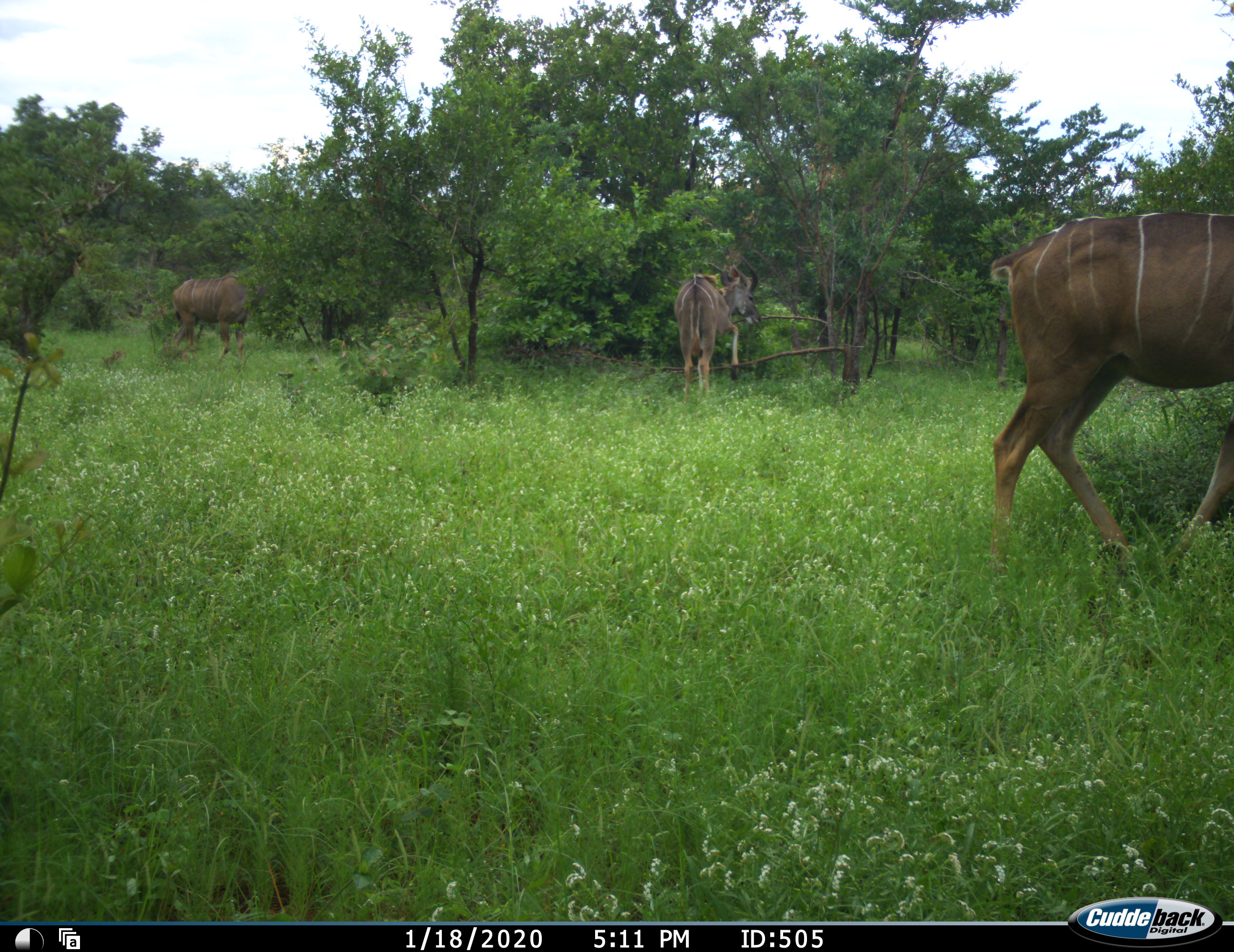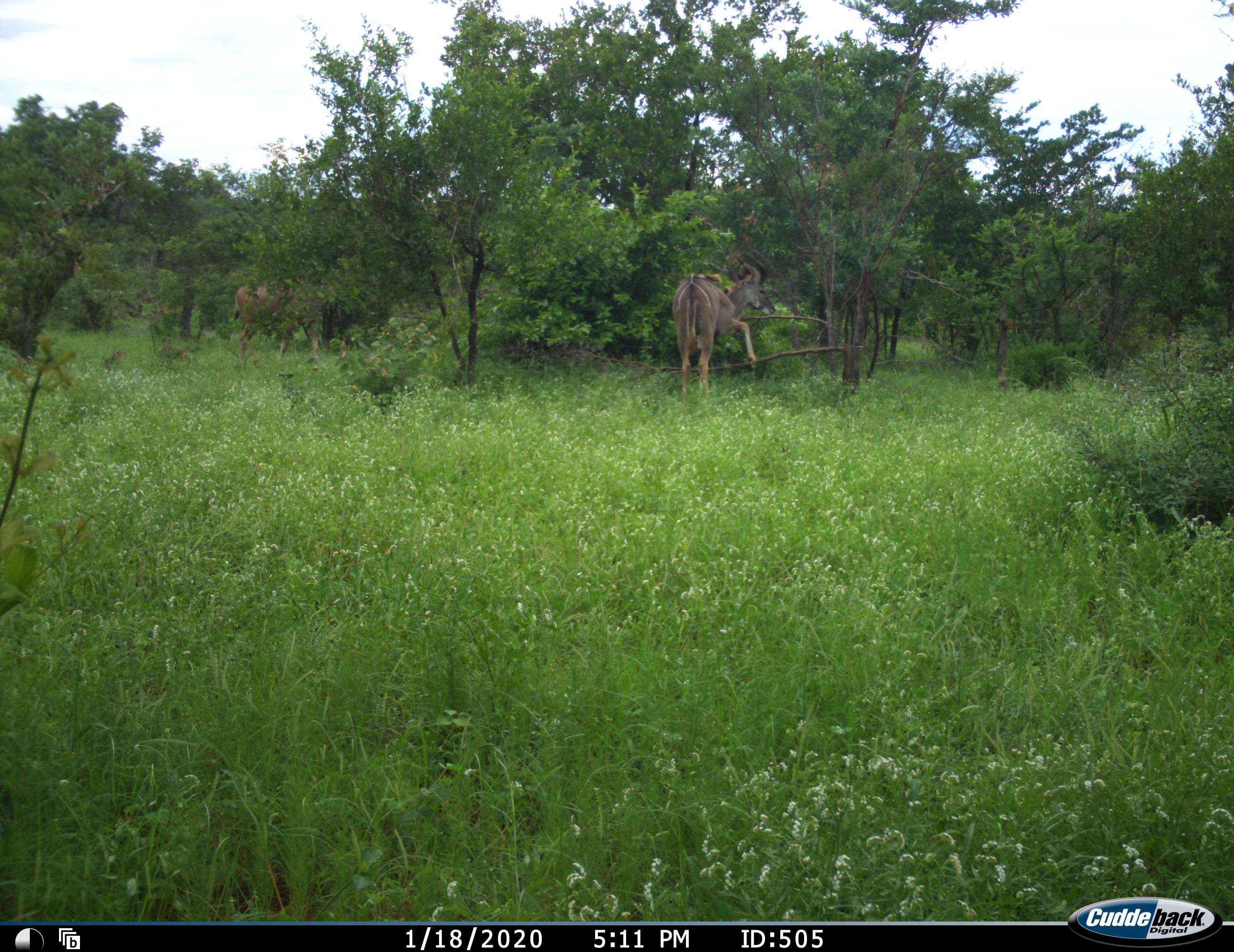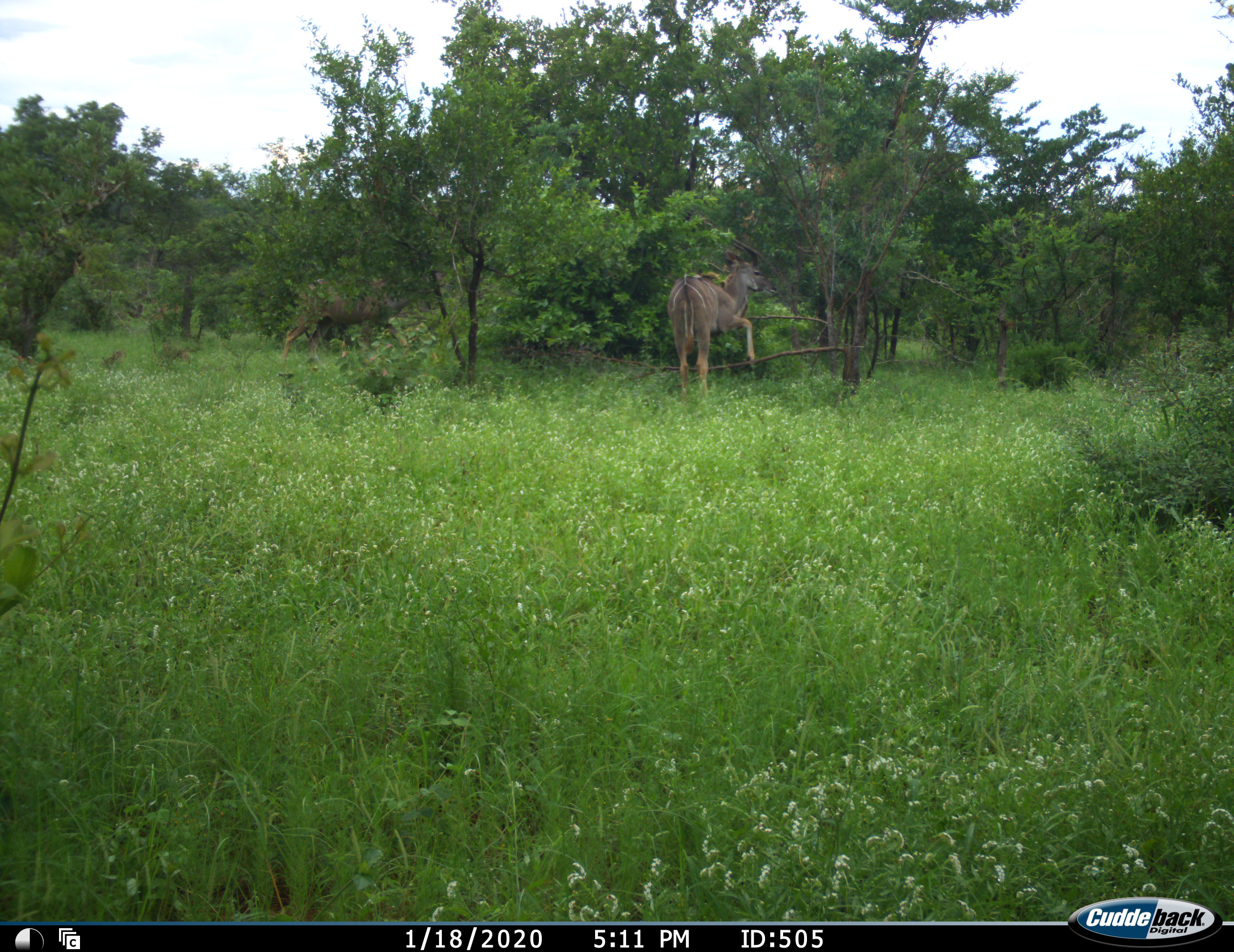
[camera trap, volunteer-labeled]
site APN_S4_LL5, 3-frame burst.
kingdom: Animalia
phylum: Chordata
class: Mammalia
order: Artiodactyla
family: Bovidae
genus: Tragelaphus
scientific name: Tragelaphus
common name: kudu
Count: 3.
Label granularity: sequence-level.